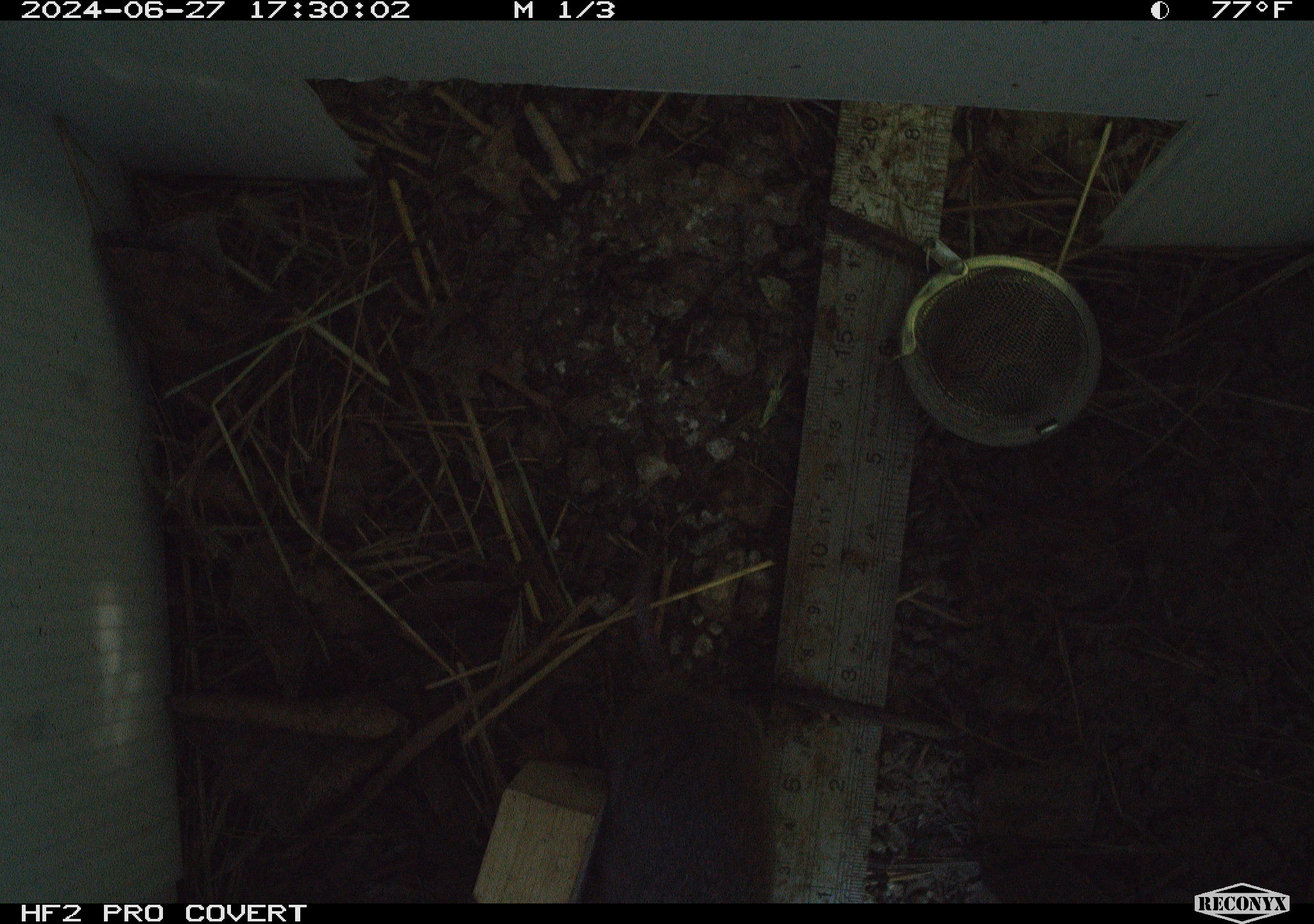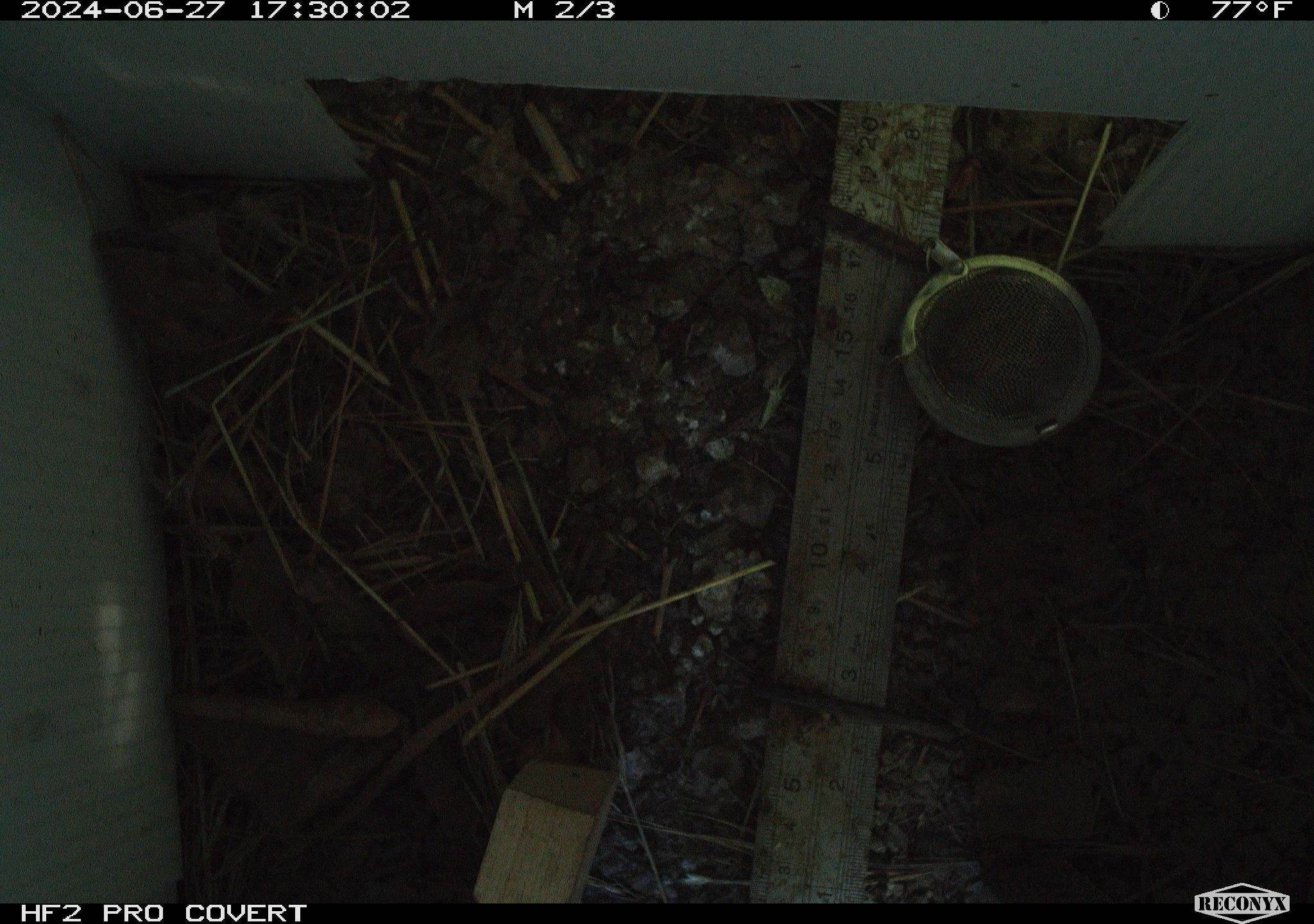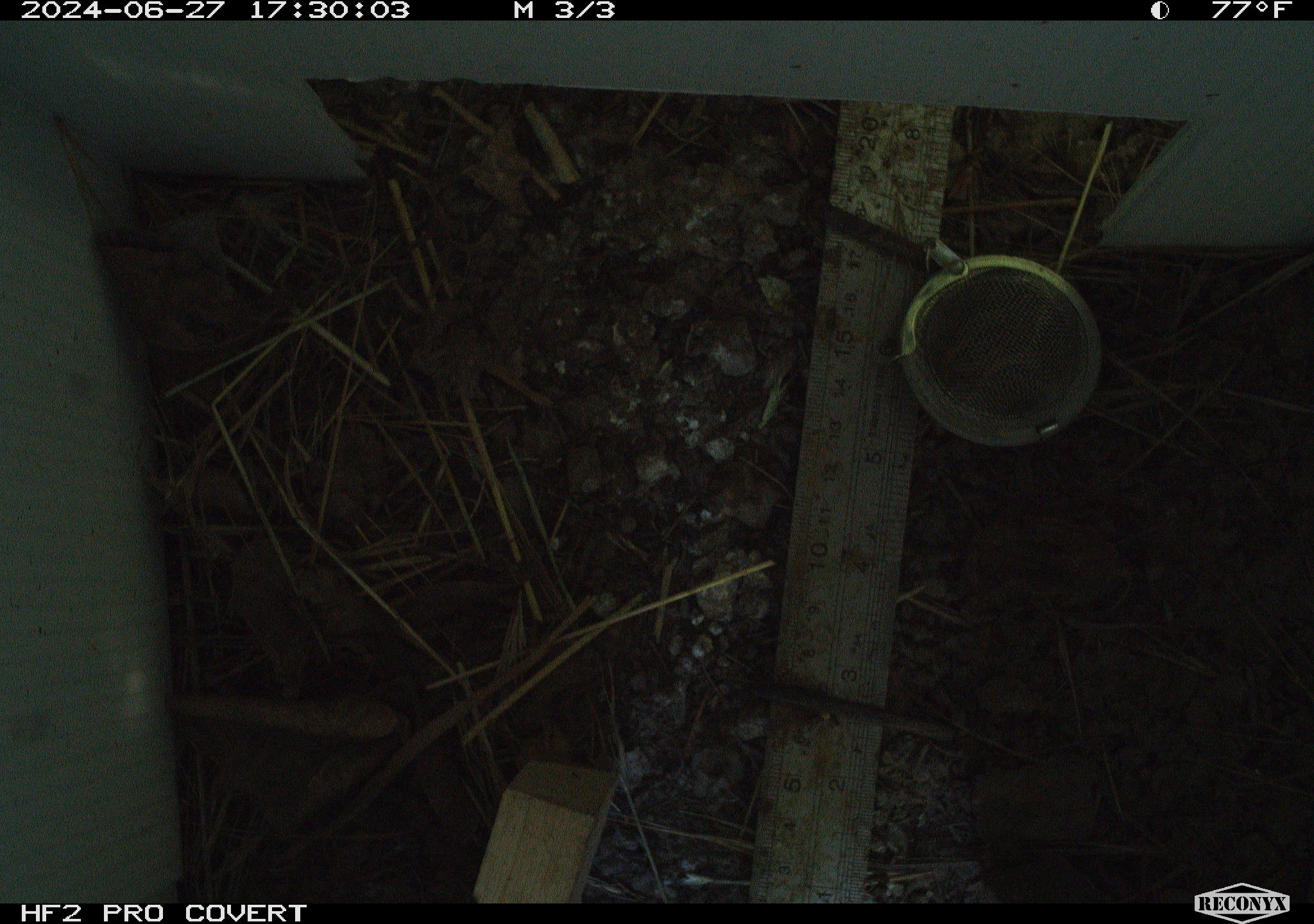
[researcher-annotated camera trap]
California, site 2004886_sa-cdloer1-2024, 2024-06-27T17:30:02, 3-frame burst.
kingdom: Animalia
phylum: Chordata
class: Mammalia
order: Rodentia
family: Cricetidae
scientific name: Arvicolinae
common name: voles, lemmings, and muskrats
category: arvicolinae subfamily